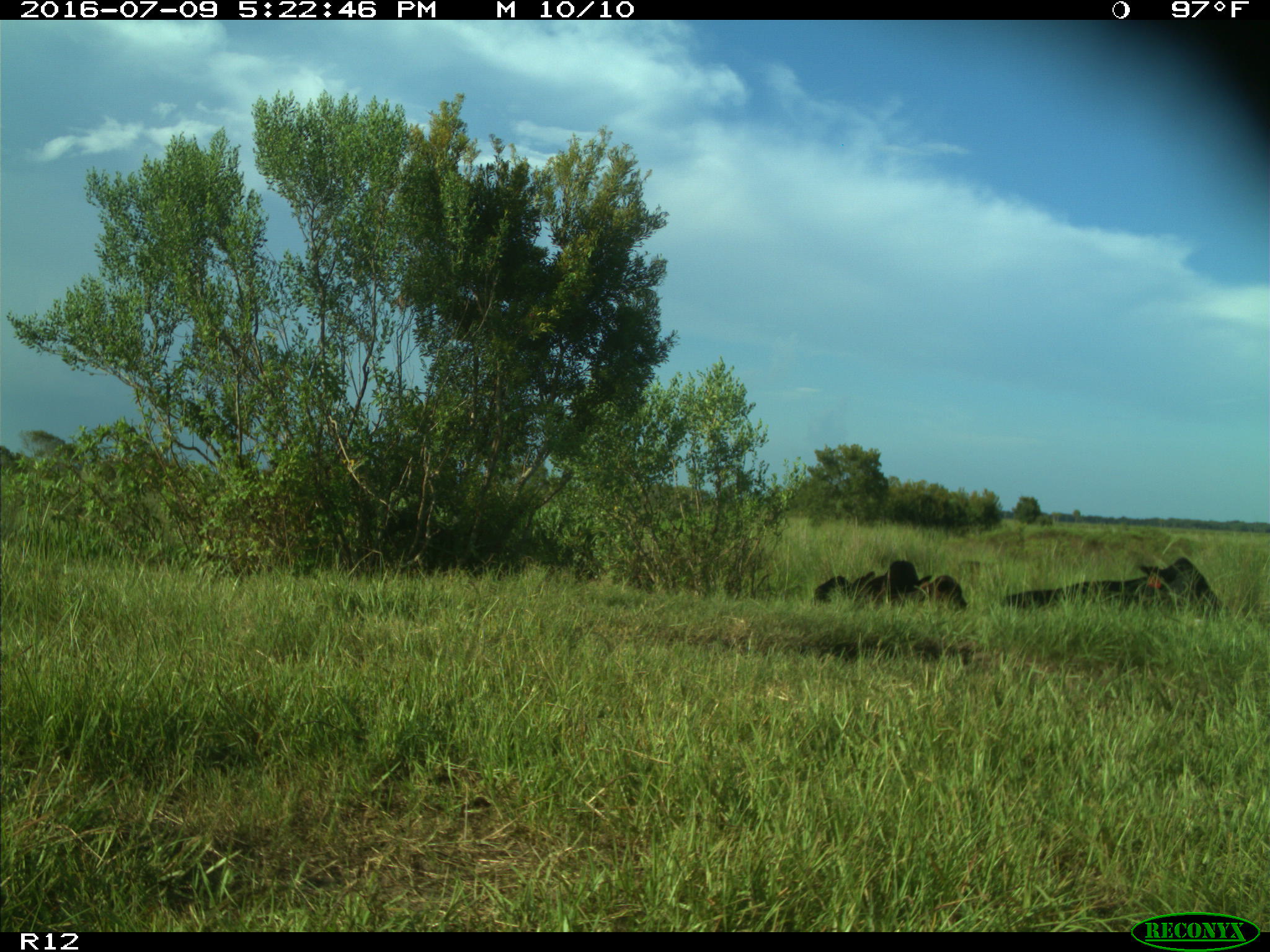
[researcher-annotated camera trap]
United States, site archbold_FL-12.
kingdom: Animalia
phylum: Chordata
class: Mammalia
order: Artiodactyla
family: Bovidae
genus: Bos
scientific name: Bos taurus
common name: domestic cow